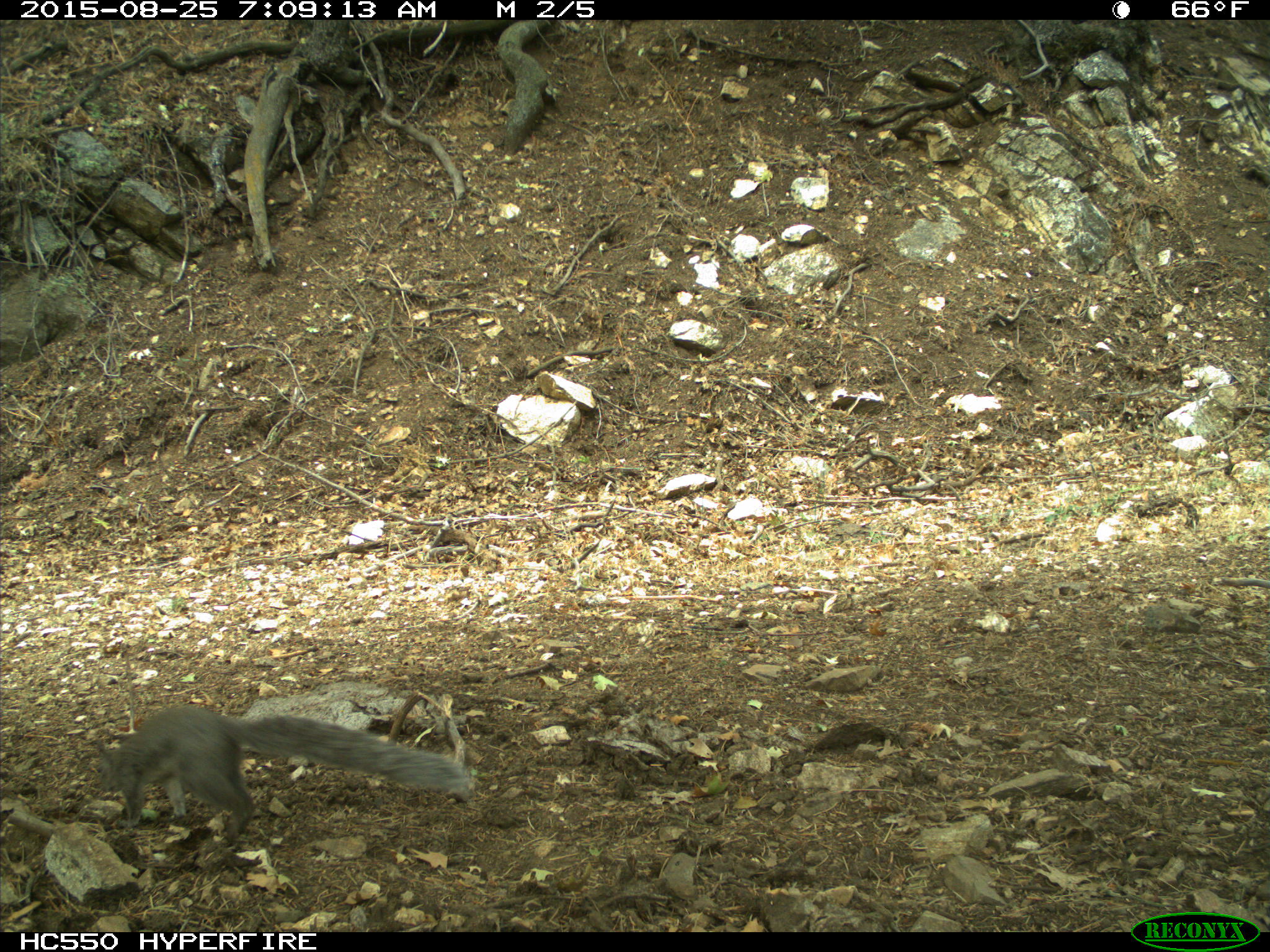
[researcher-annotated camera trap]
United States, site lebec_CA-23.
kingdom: Animalia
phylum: Chordata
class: Mammalia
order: Rodentia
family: Sciuridae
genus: Sciurus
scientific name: Sciurus carolinensis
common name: eastern gray squirrel